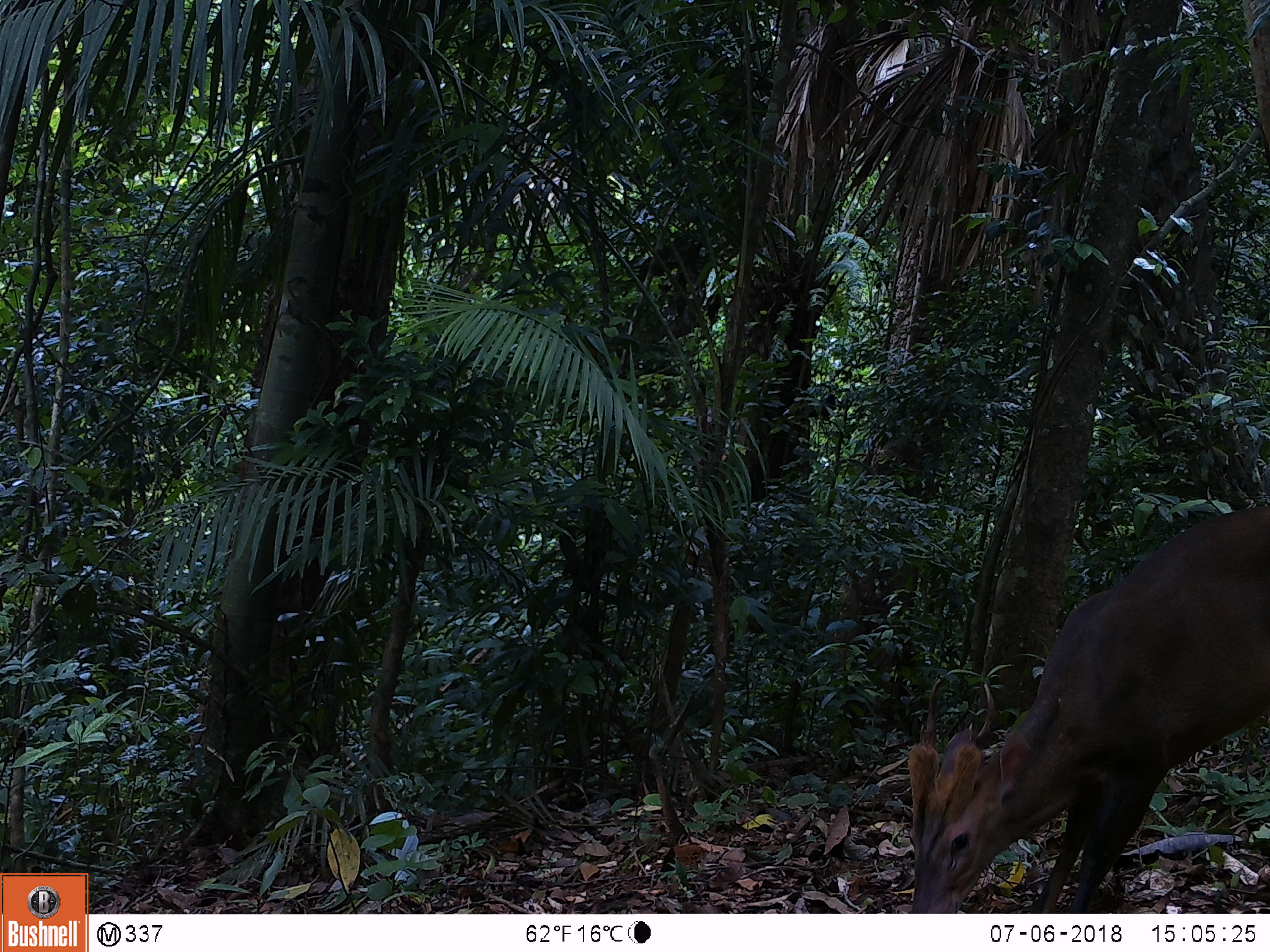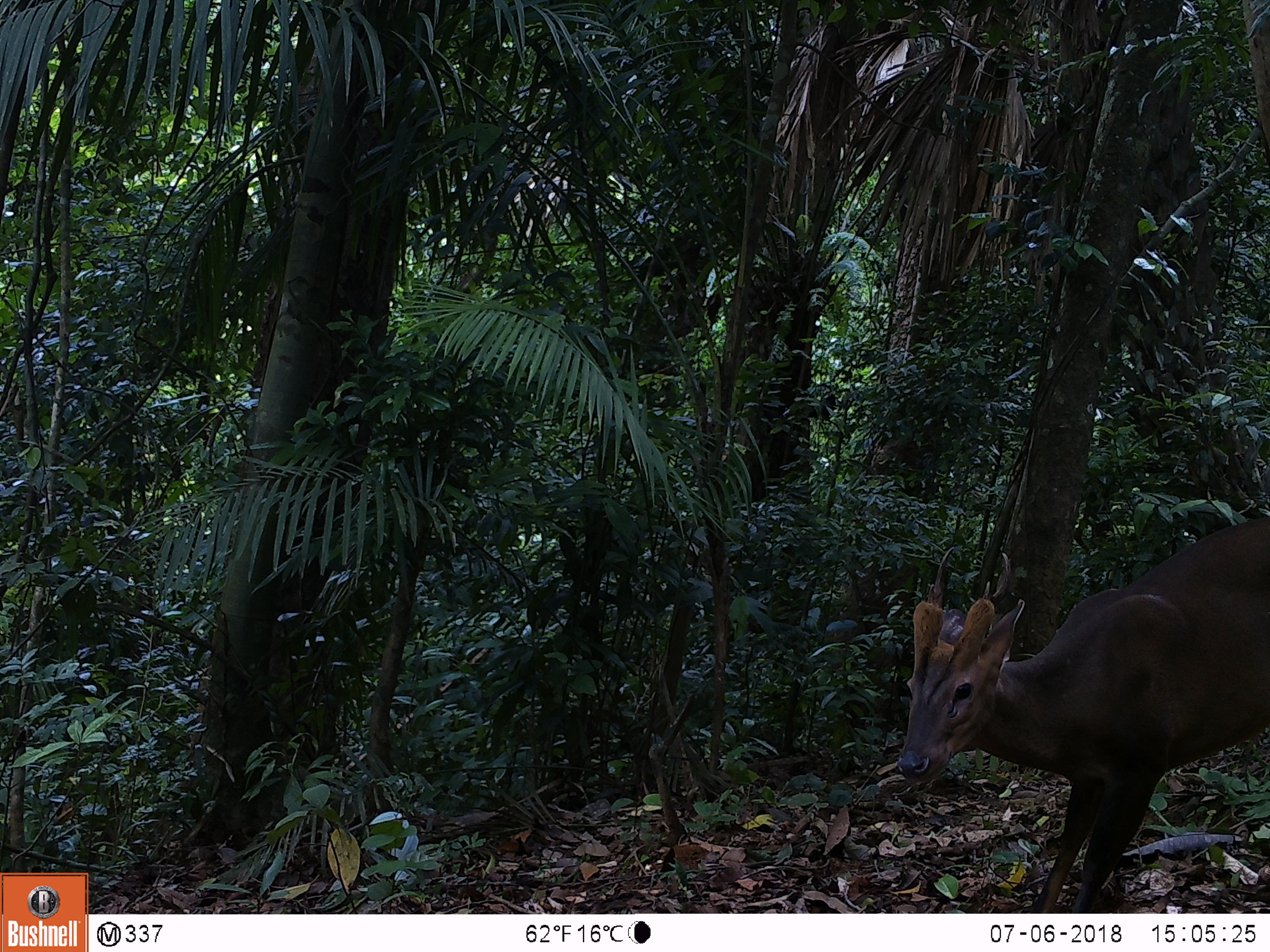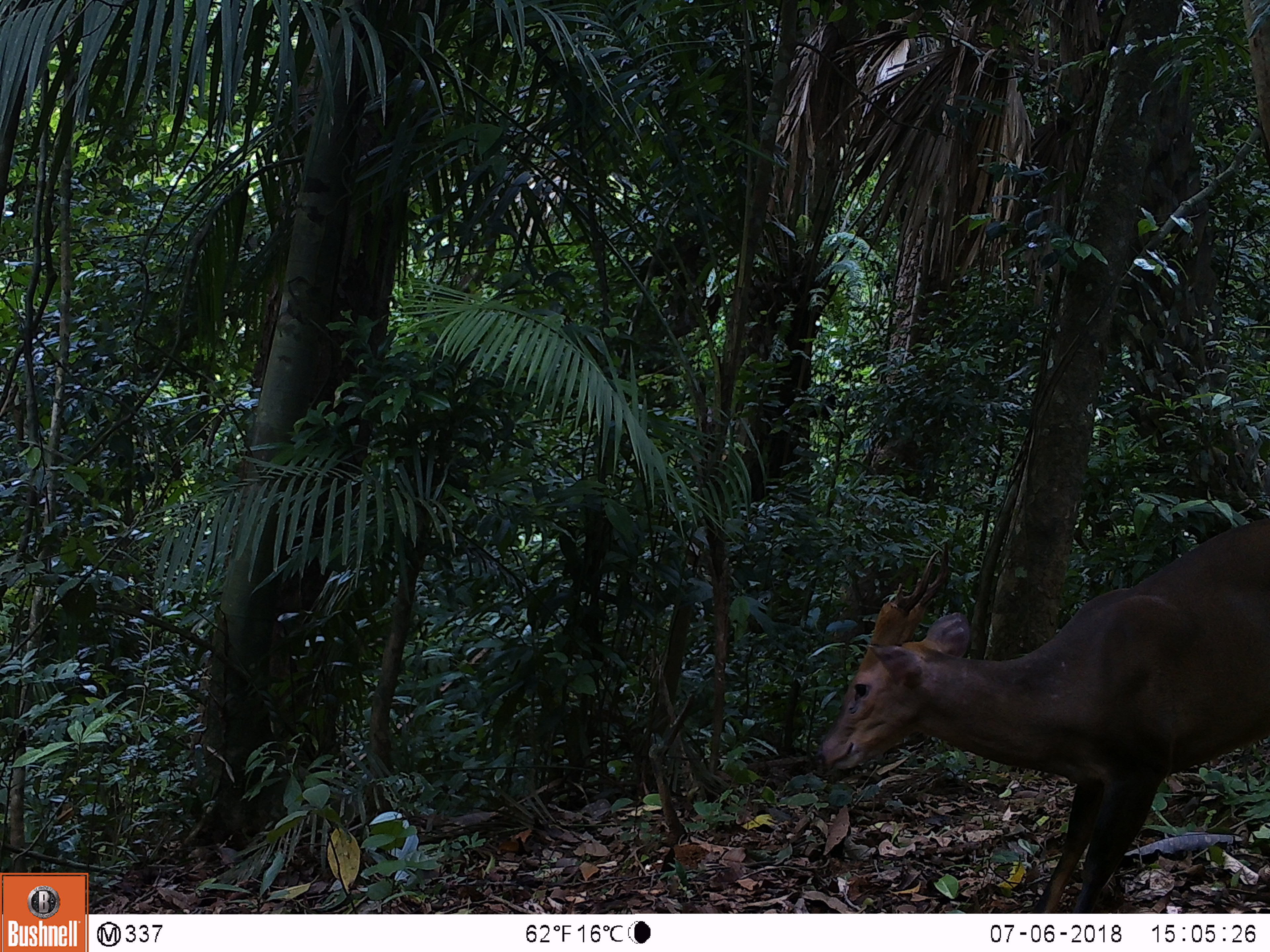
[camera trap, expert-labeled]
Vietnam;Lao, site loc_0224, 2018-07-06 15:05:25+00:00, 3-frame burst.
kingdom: Animalia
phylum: Chordata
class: Mammalia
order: Artiodactyla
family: Cervidae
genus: Muntiacus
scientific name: Muntiacus vuquangensis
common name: large-antlered muntjac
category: large antlered muntjac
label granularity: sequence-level